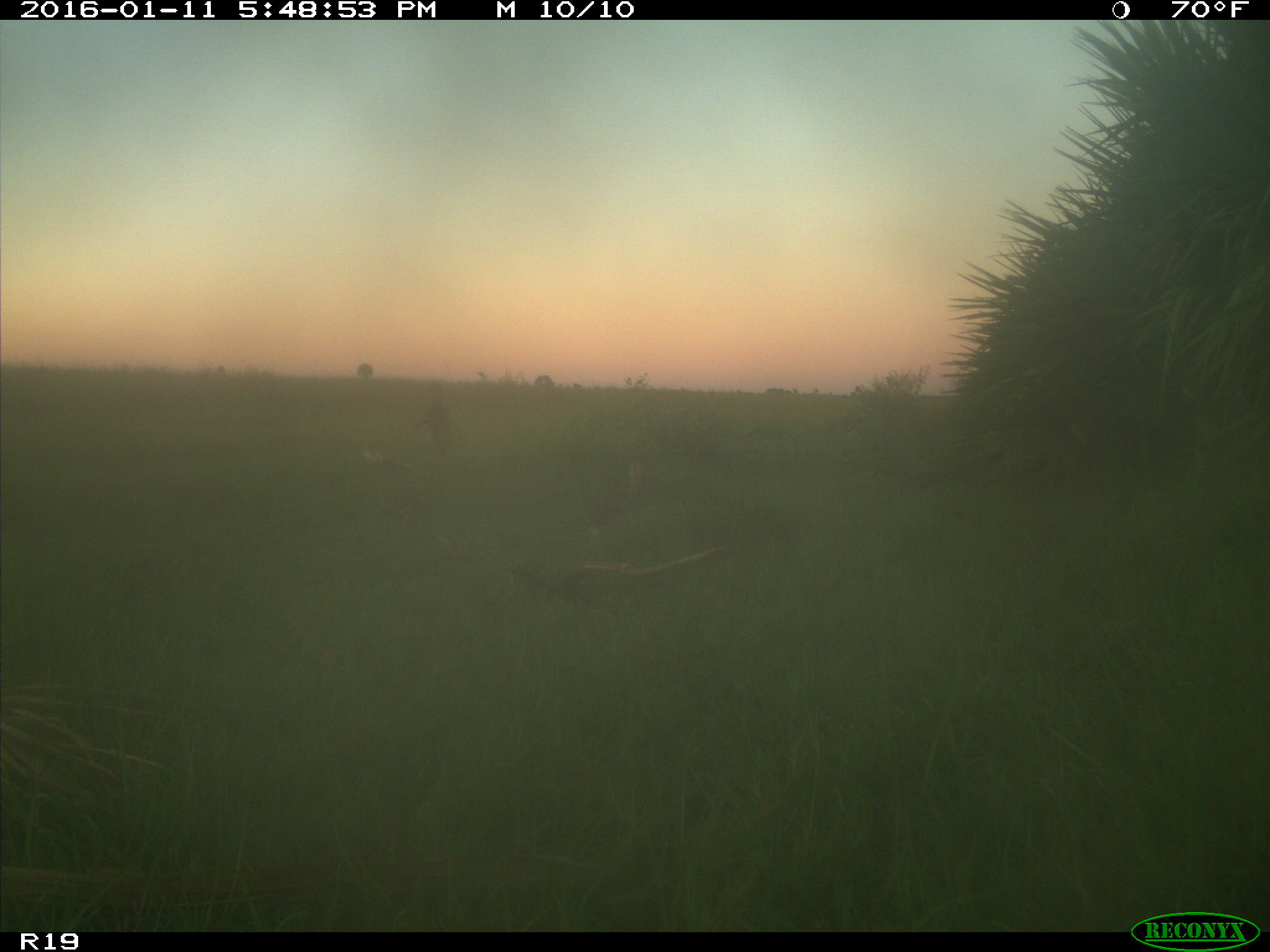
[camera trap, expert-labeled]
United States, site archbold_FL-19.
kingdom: Animalia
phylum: Chordata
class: Mammalia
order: Lagomorpha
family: Leporidae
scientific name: Leporidae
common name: rabbits and hares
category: unidentified rabbit